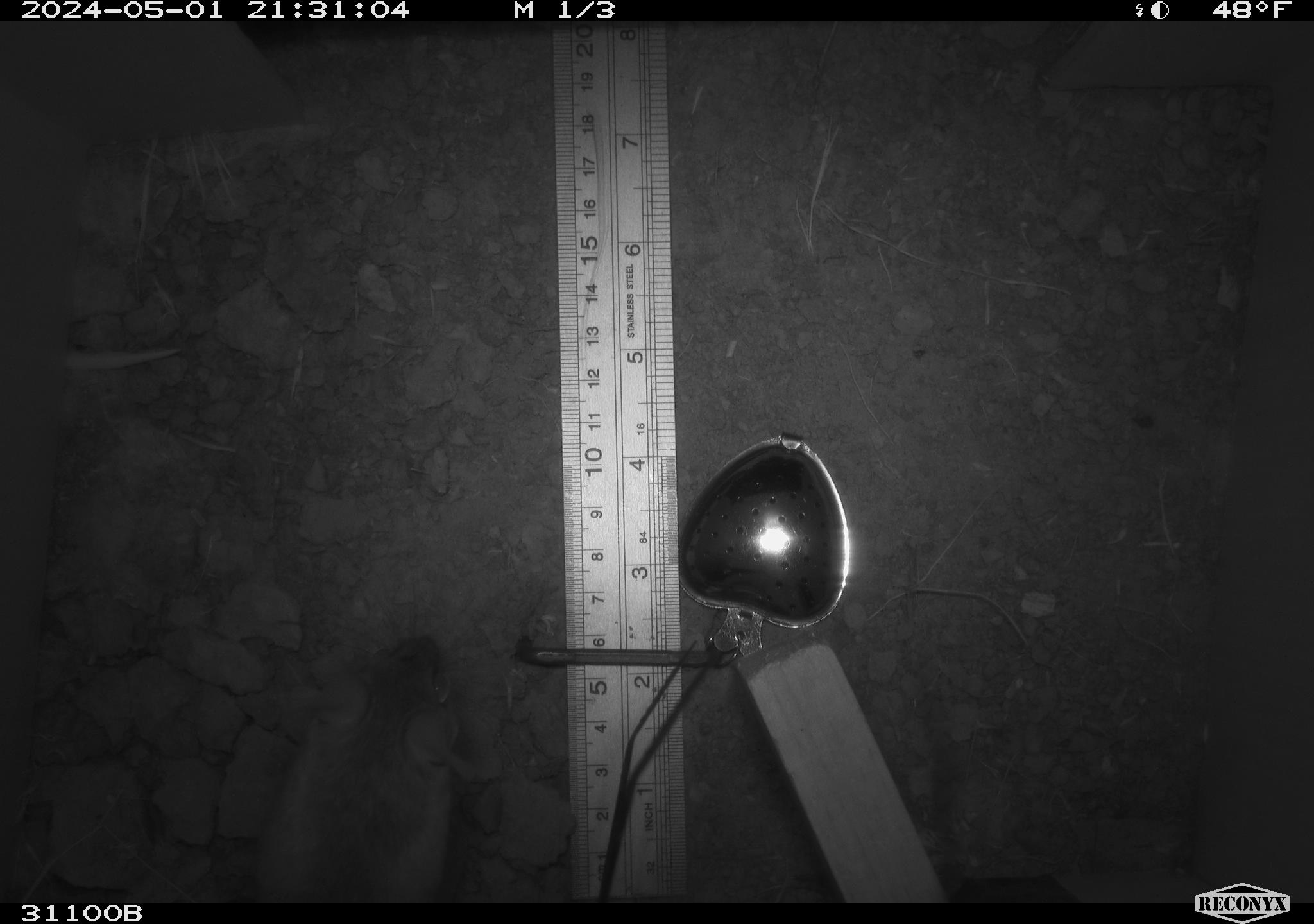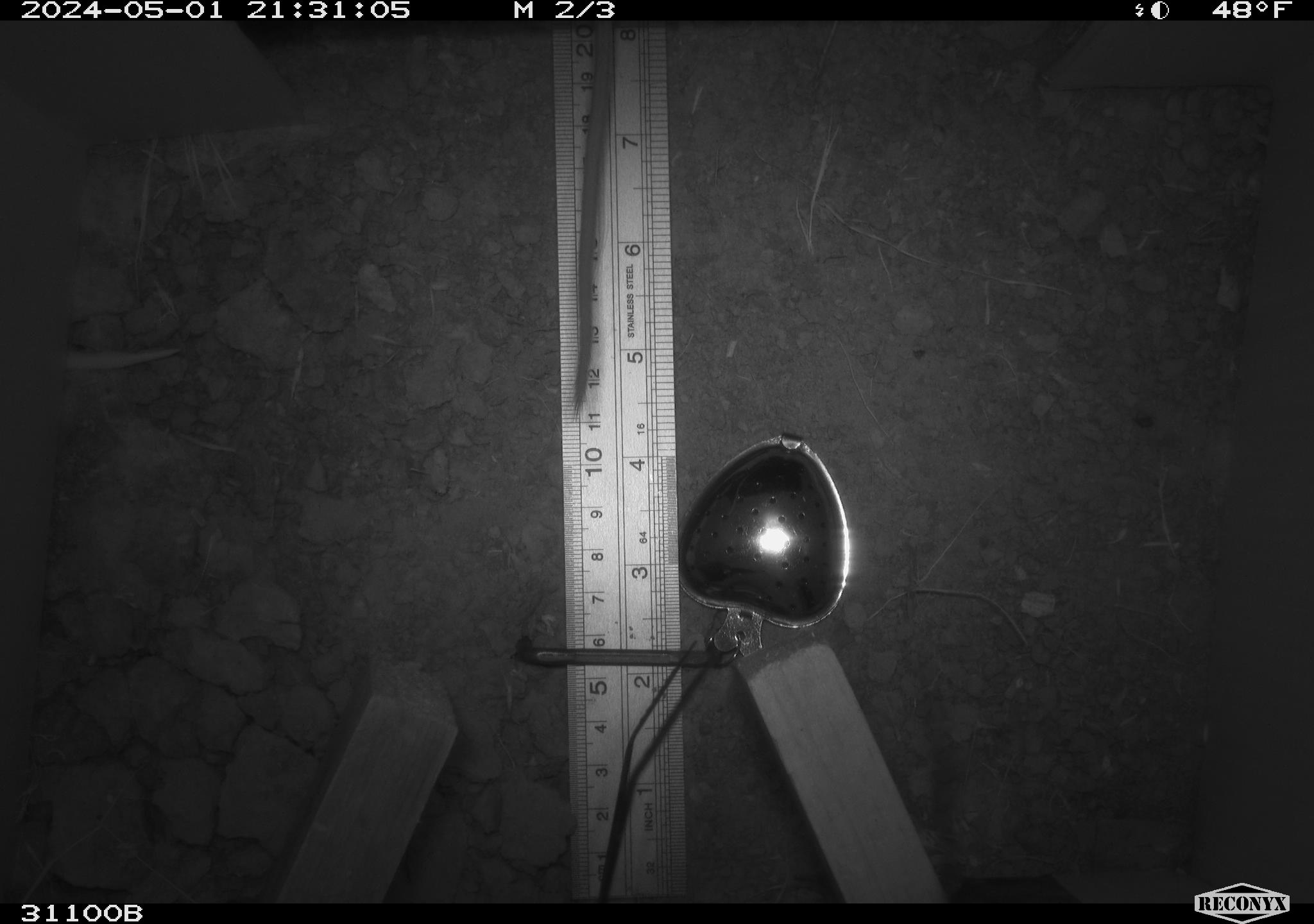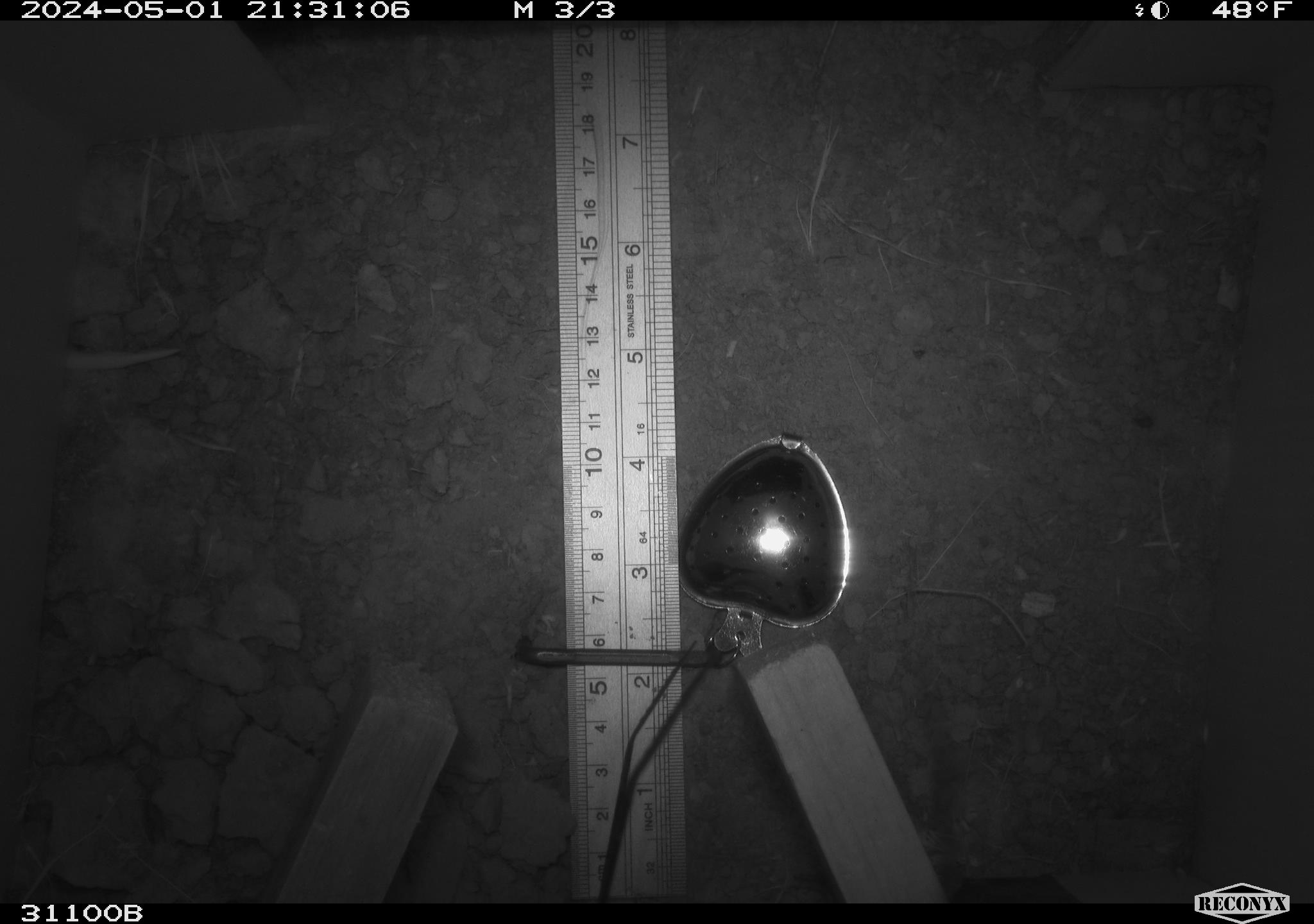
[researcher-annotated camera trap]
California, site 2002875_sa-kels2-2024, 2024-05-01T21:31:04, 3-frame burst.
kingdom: Animalia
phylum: Chordata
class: Mammalia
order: Rodentia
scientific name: Rodentia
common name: rodent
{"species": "rodent (Rodentia)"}